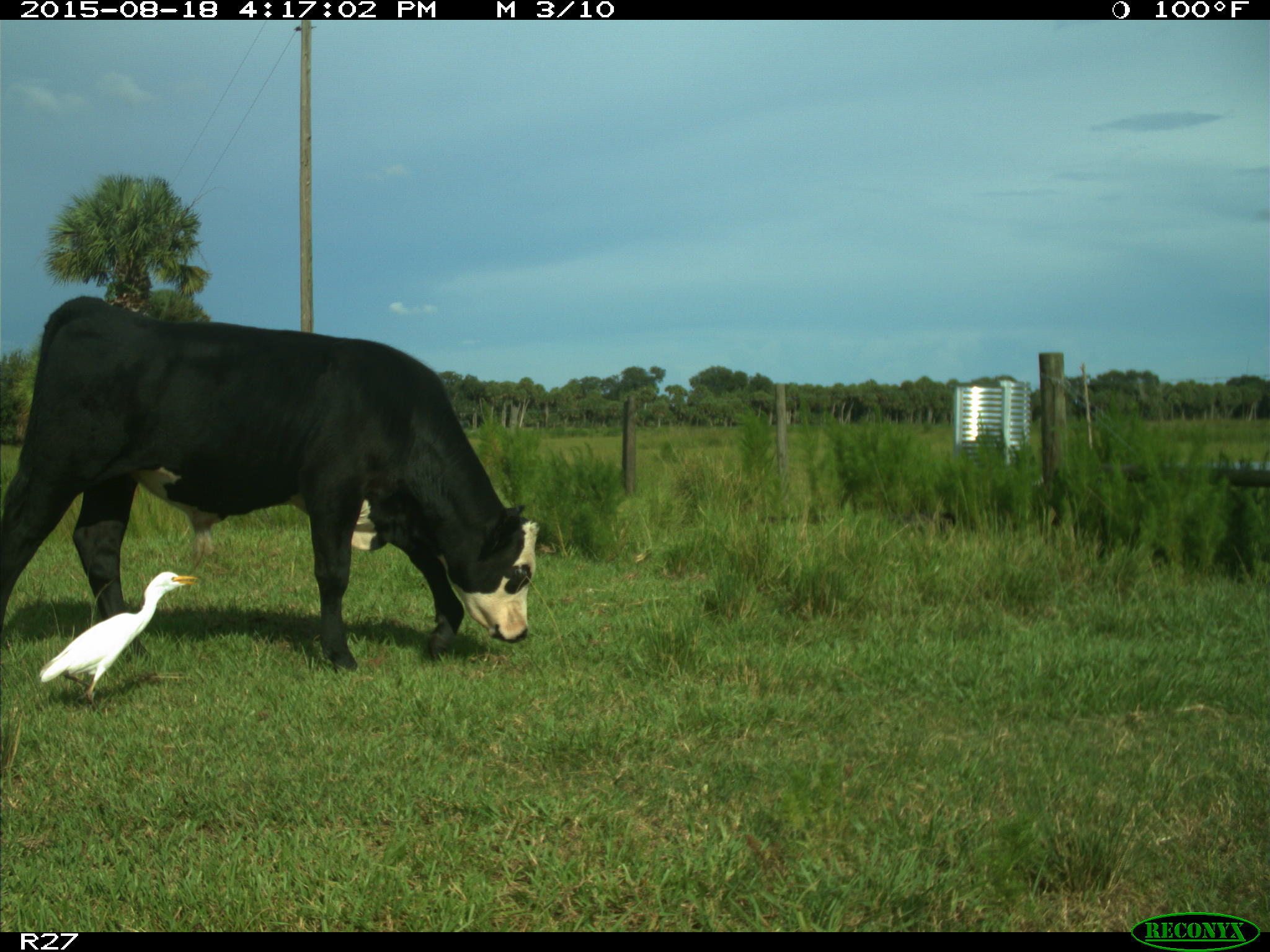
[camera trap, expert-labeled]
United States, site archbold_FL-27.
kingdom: Animalia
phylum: Chordata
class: Mammalia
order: Artiodactyla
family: Bovidae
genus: Bos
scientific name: Bos taurus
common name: domestic cow